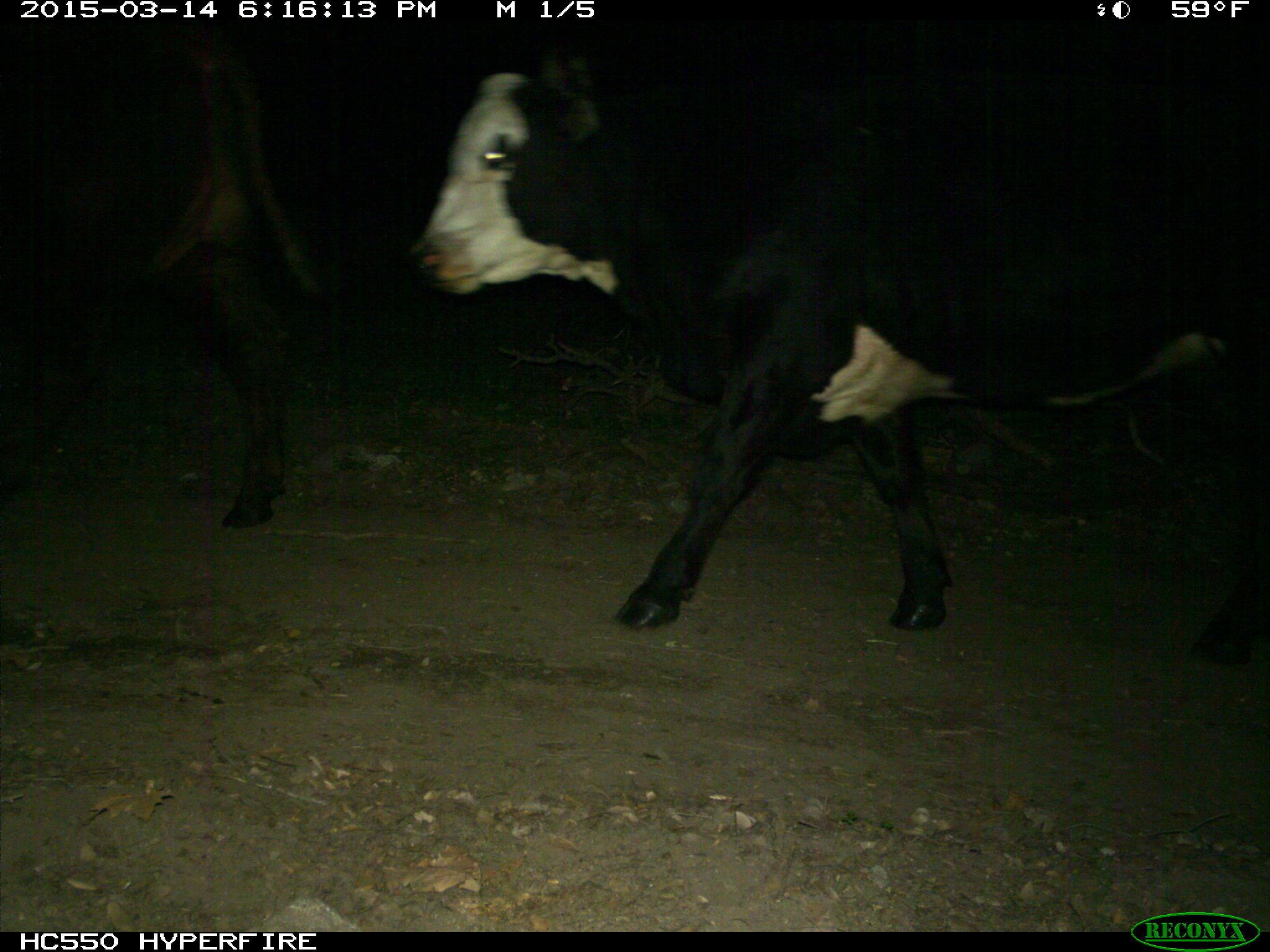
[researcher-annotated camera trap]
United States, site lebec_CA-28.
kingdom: Animalia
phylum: Chordata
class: Mammalia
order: Artiodactyla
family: Bovidae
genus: Bos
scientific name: Bos taurus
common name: domestic cow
Bos taurus (domestic cow).